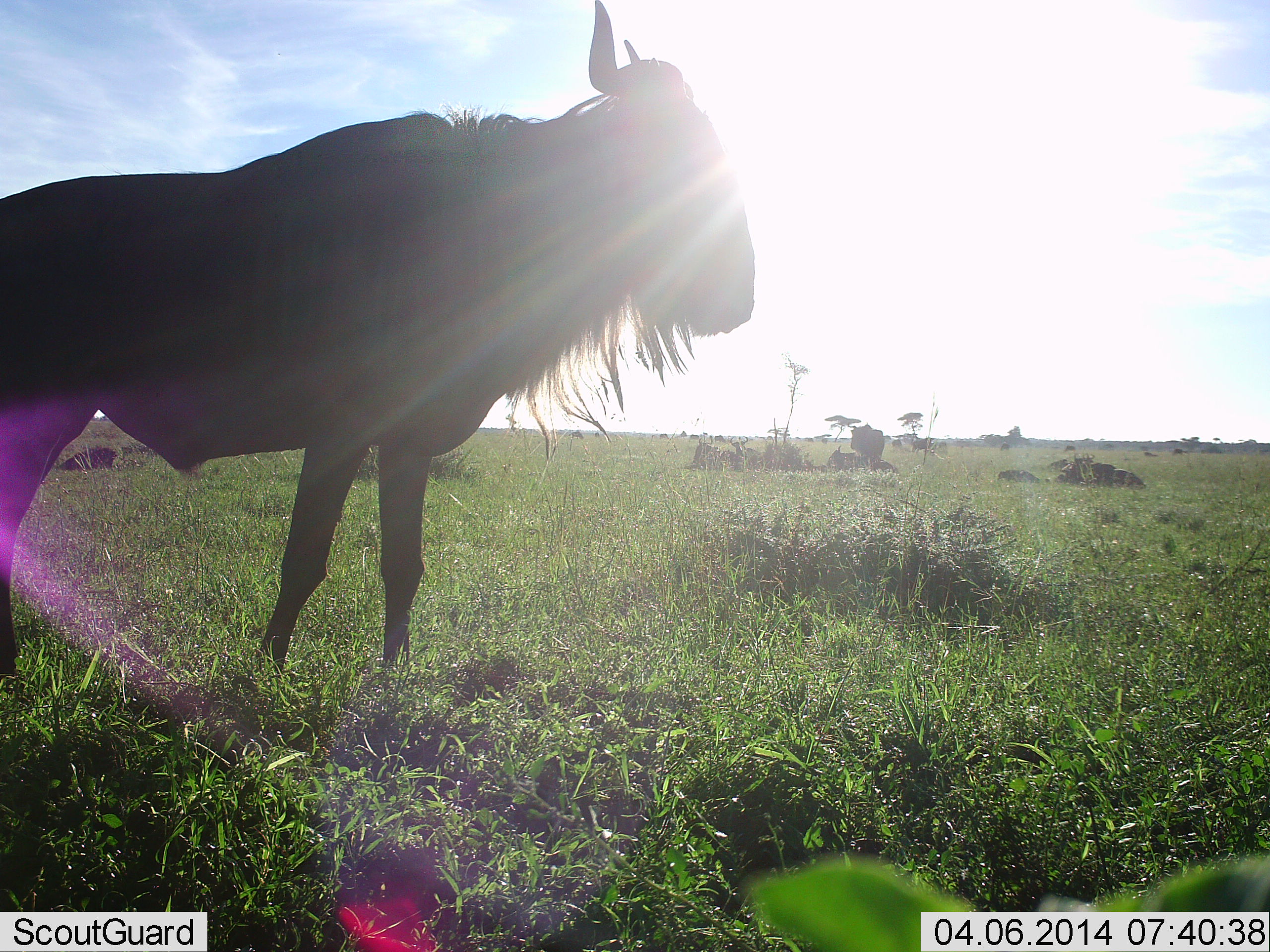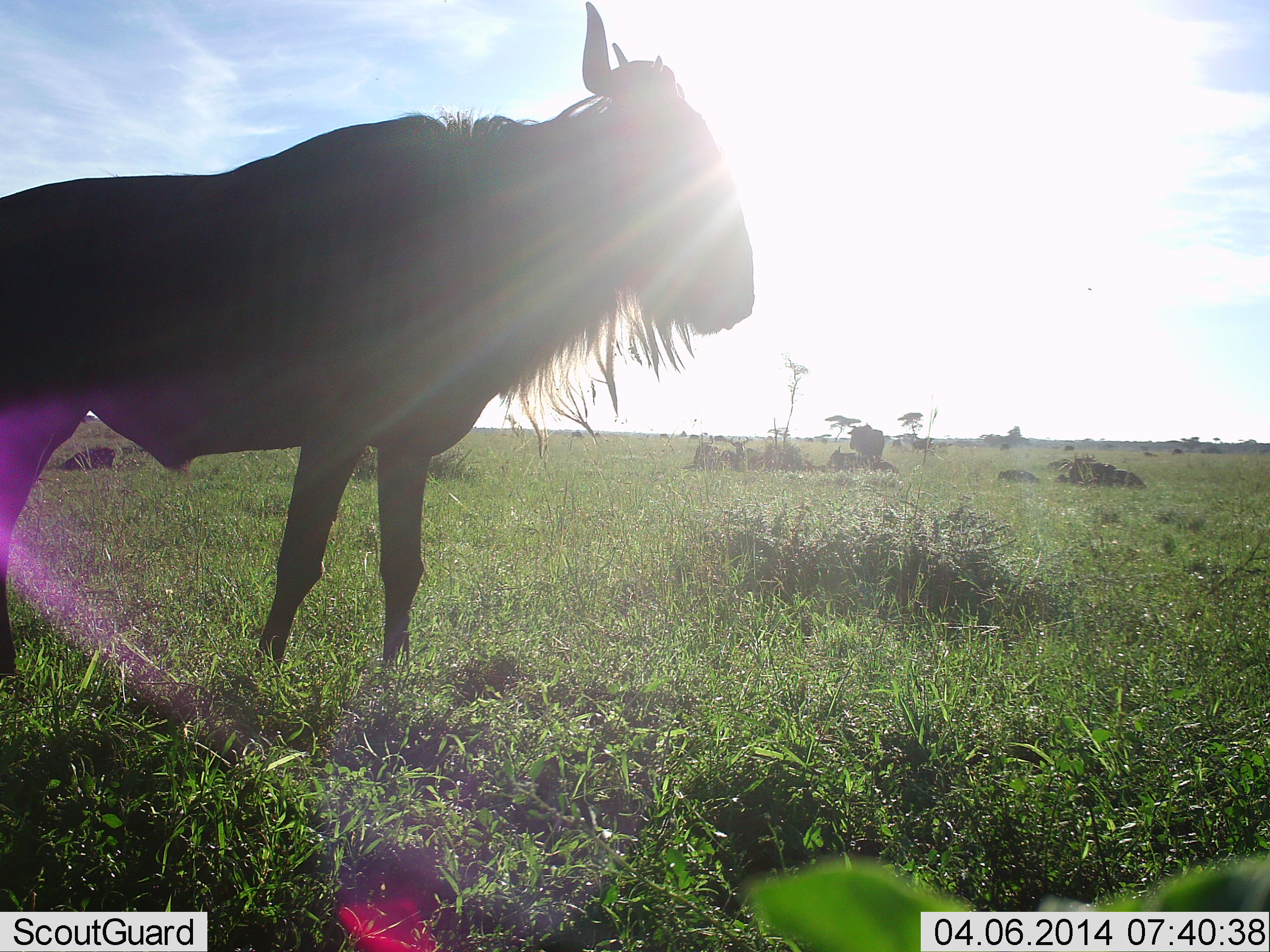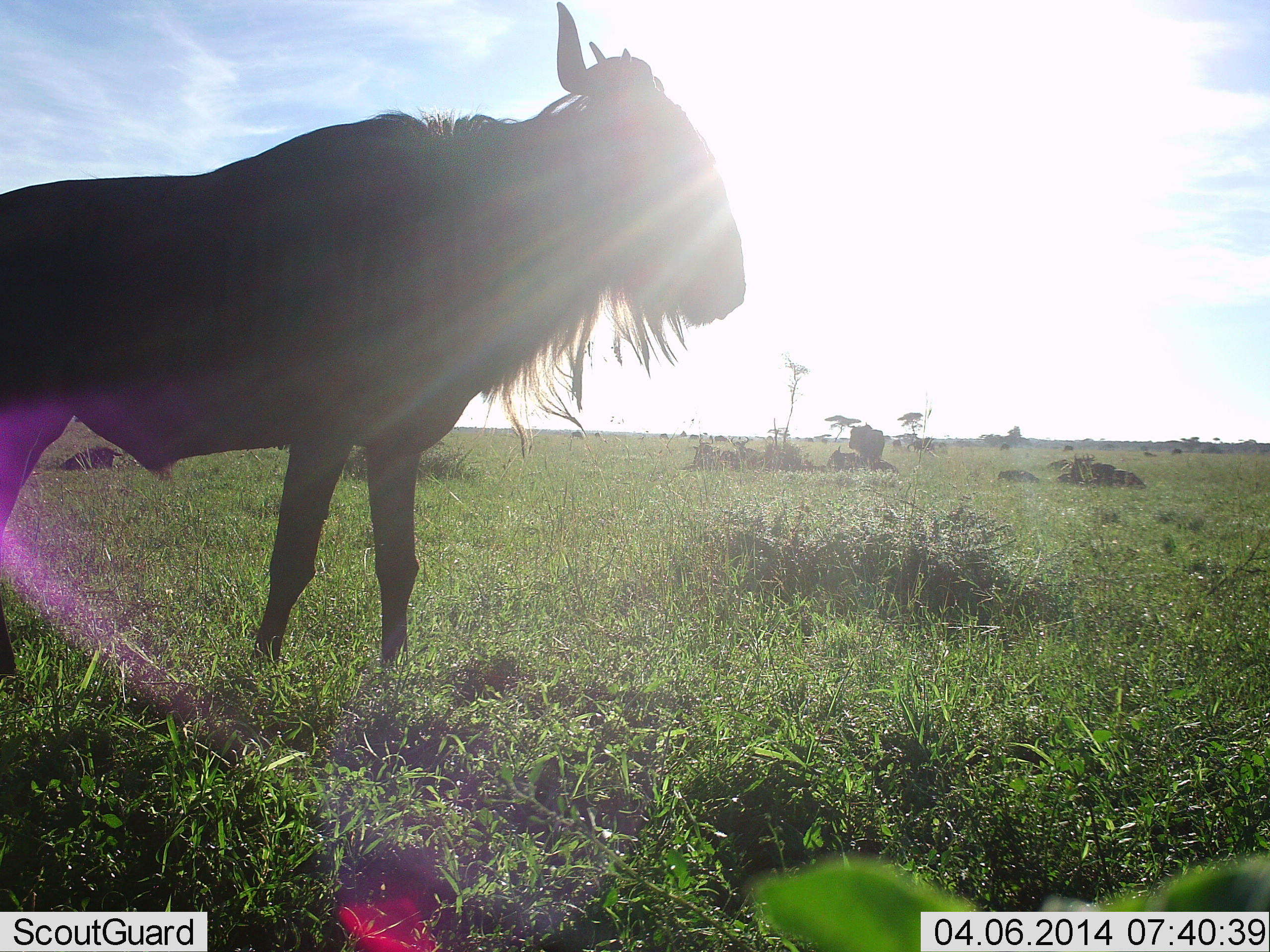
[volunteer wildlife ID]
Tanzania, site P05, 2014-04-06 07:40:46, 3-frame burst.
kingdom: Animalia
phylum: Chordata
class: Mammalia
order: Artiodactyla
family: Bovidae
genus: Connochaetes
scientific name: Connochaetes taurinus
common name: blue wildebeest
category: wildebeest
Wildebeest (blue wildebeest) (Connochaetes taurinus), count 2. Behavior (volunteer vote fractions): standing 90%, resting 40%, moving 0%, interacting 0%. Young present (vote fraction): 0%. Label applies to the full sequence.